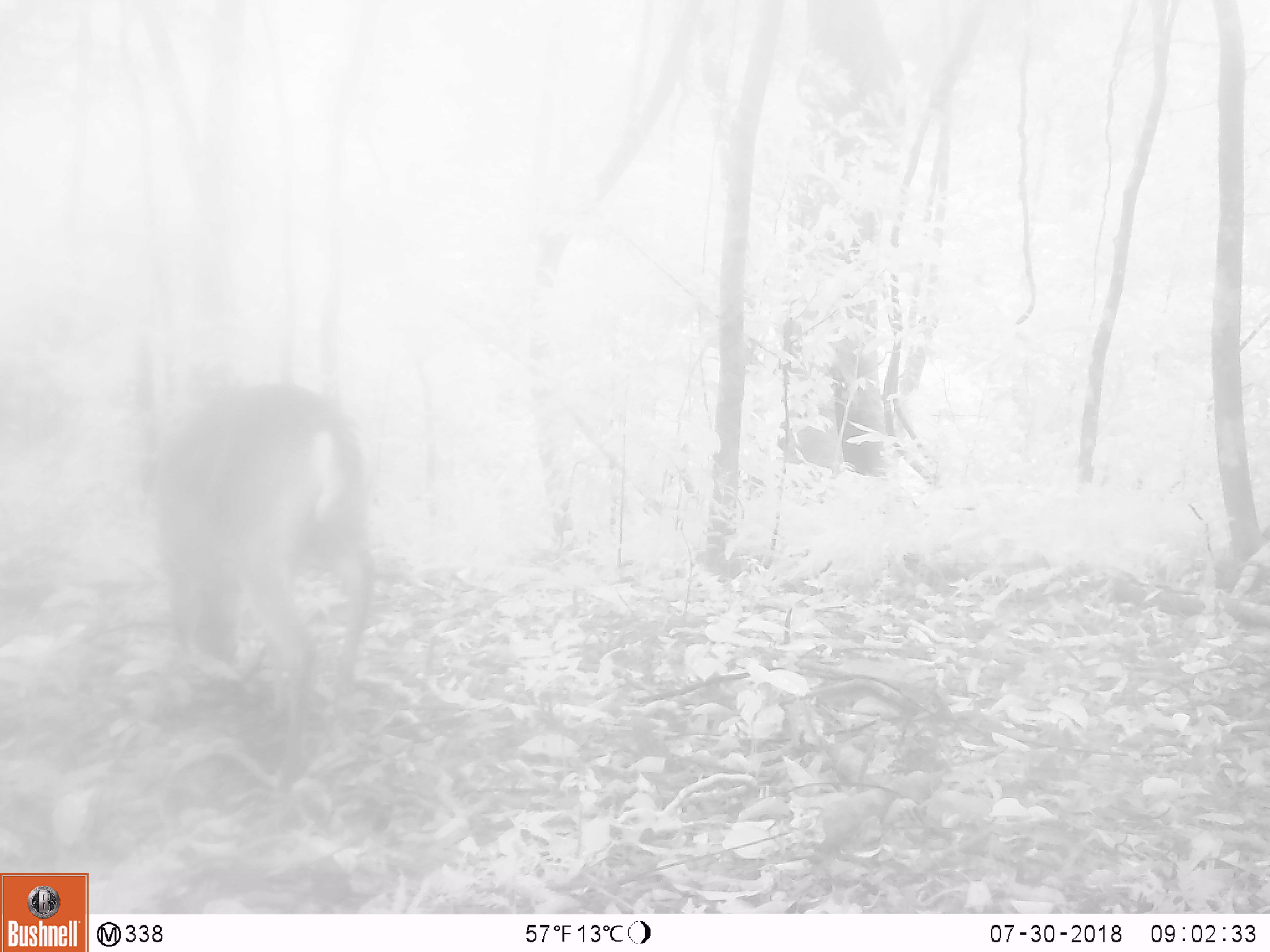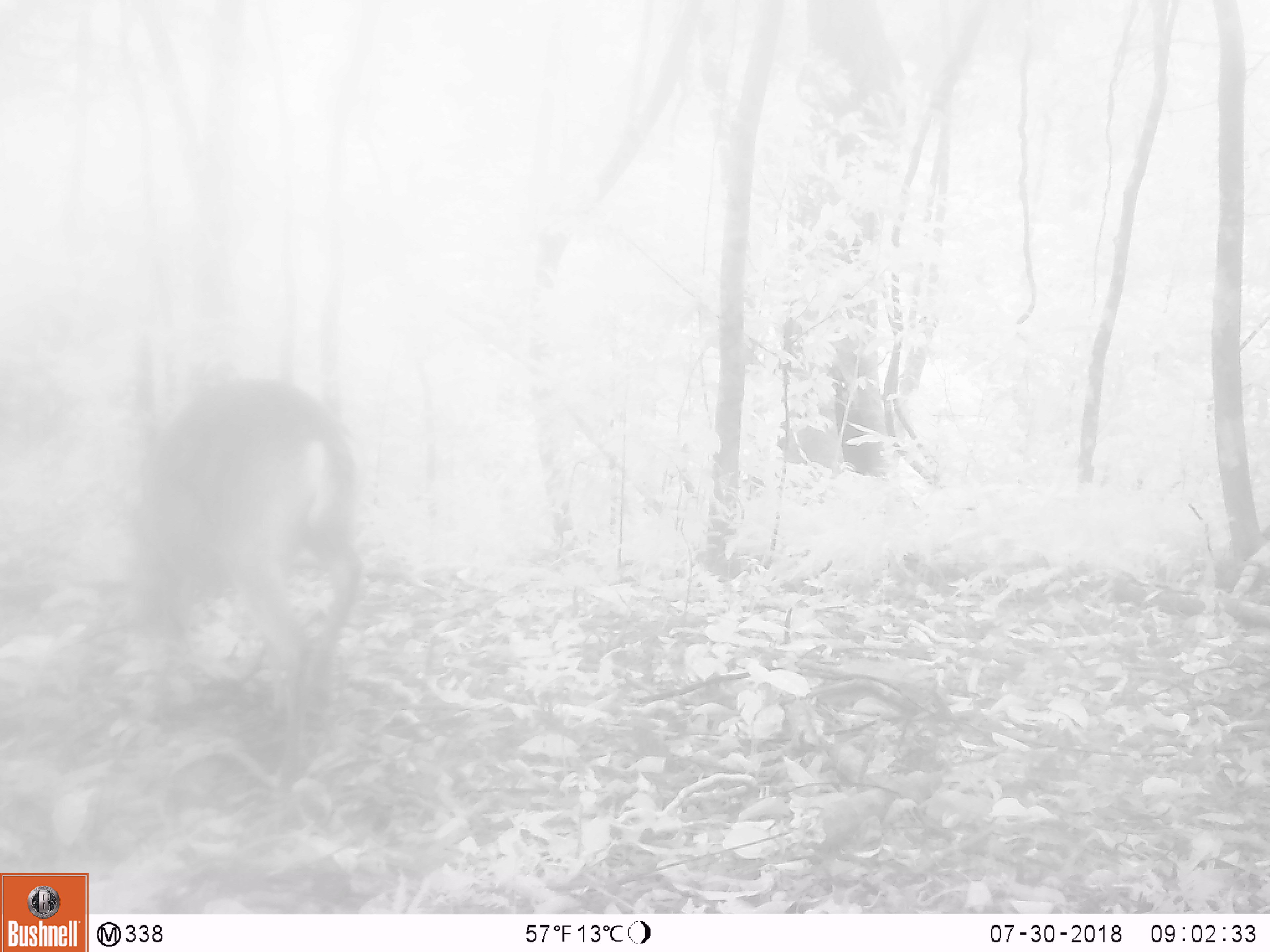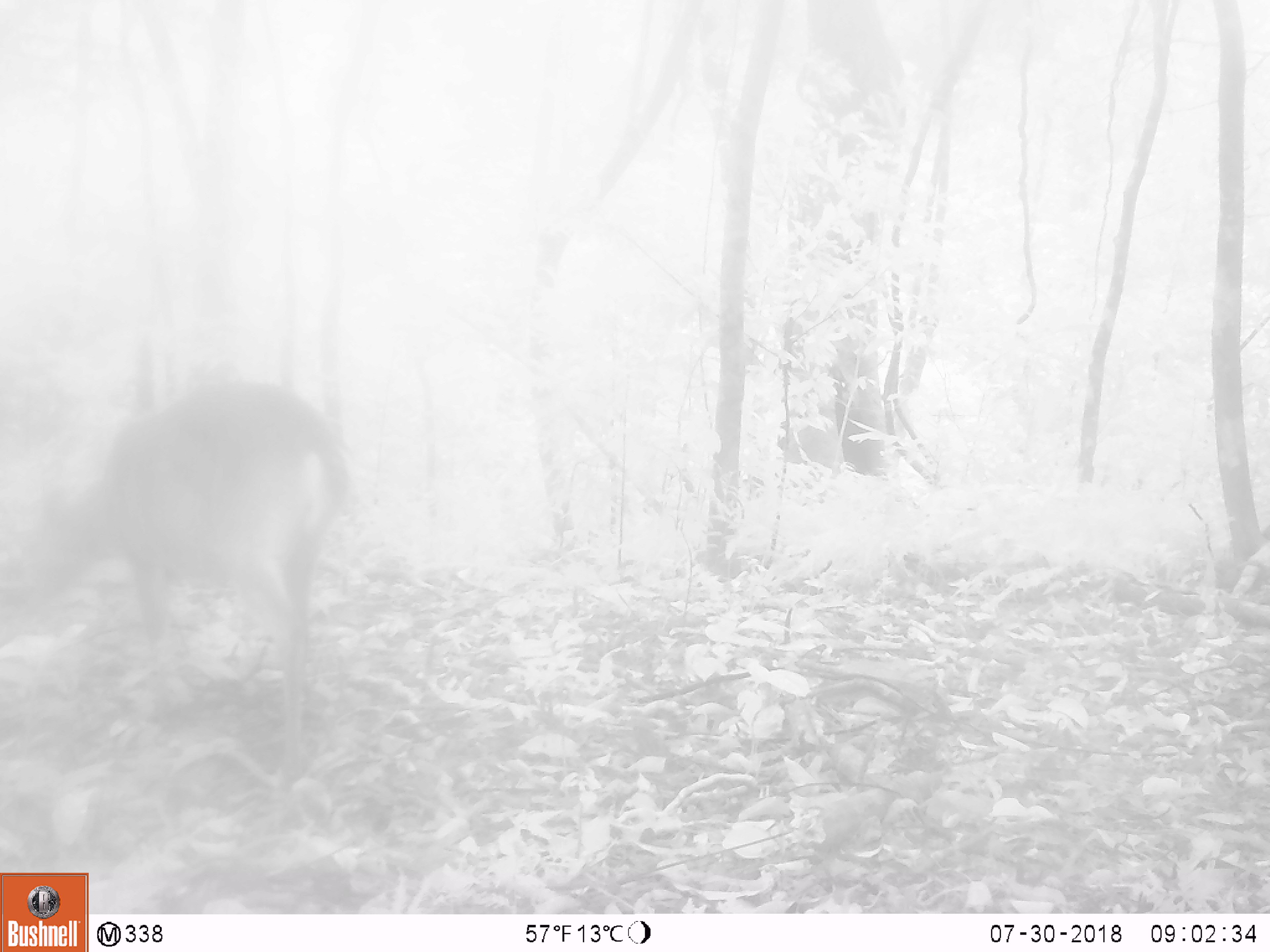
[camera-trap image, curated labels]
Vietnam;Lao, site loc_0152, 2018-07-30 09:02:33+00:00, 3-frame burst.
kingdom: Animalia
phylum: Chordata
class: Mammalia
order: Artiodactyla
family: Cervidae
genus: Muntiacus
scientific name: Muntiacus vuquangensis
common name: large-antlered muntjac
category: large antlered muntjac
Large antlered muntjac (large-antlered muntjac) (Muntiacus vuquangensis). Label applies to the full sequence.